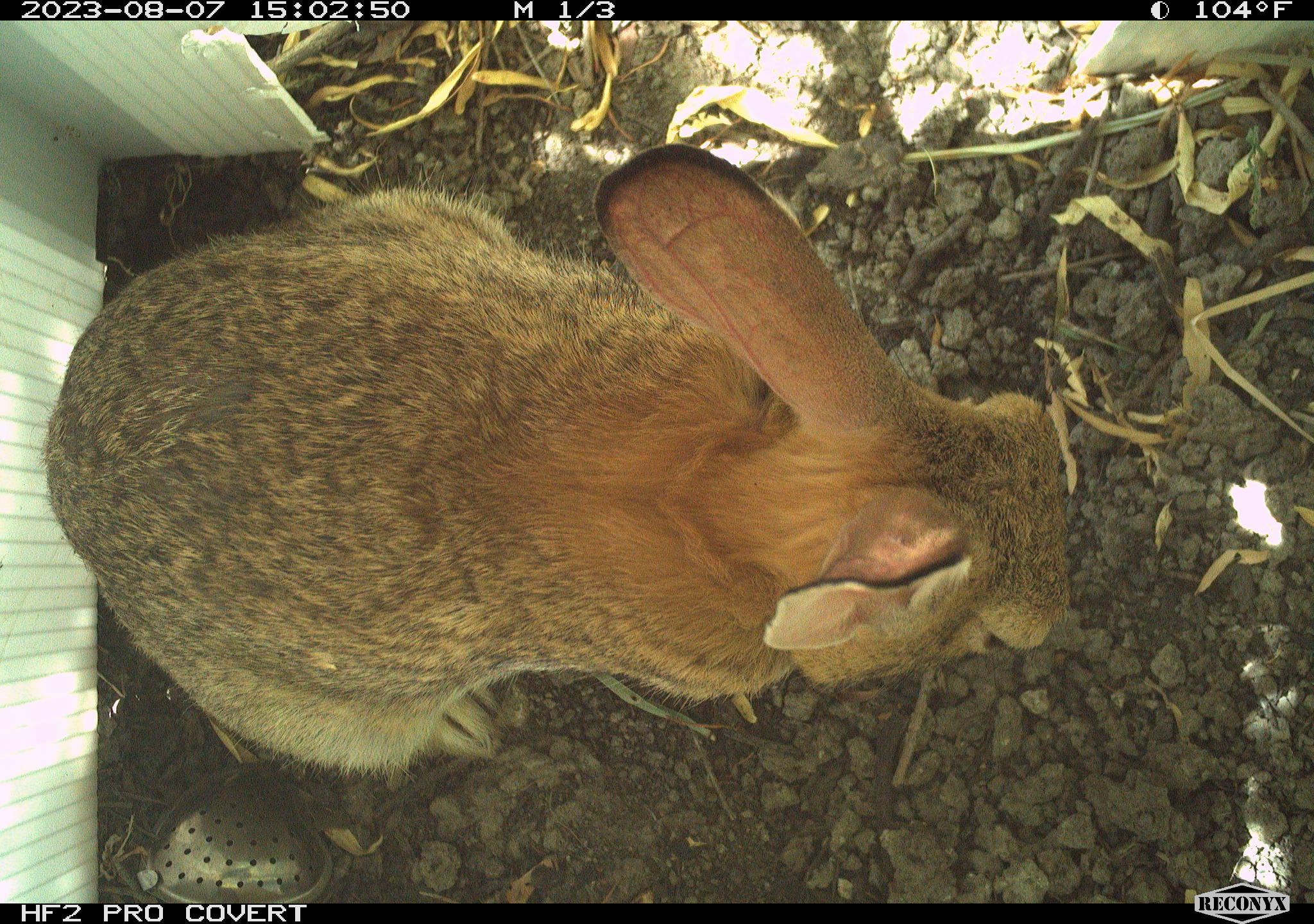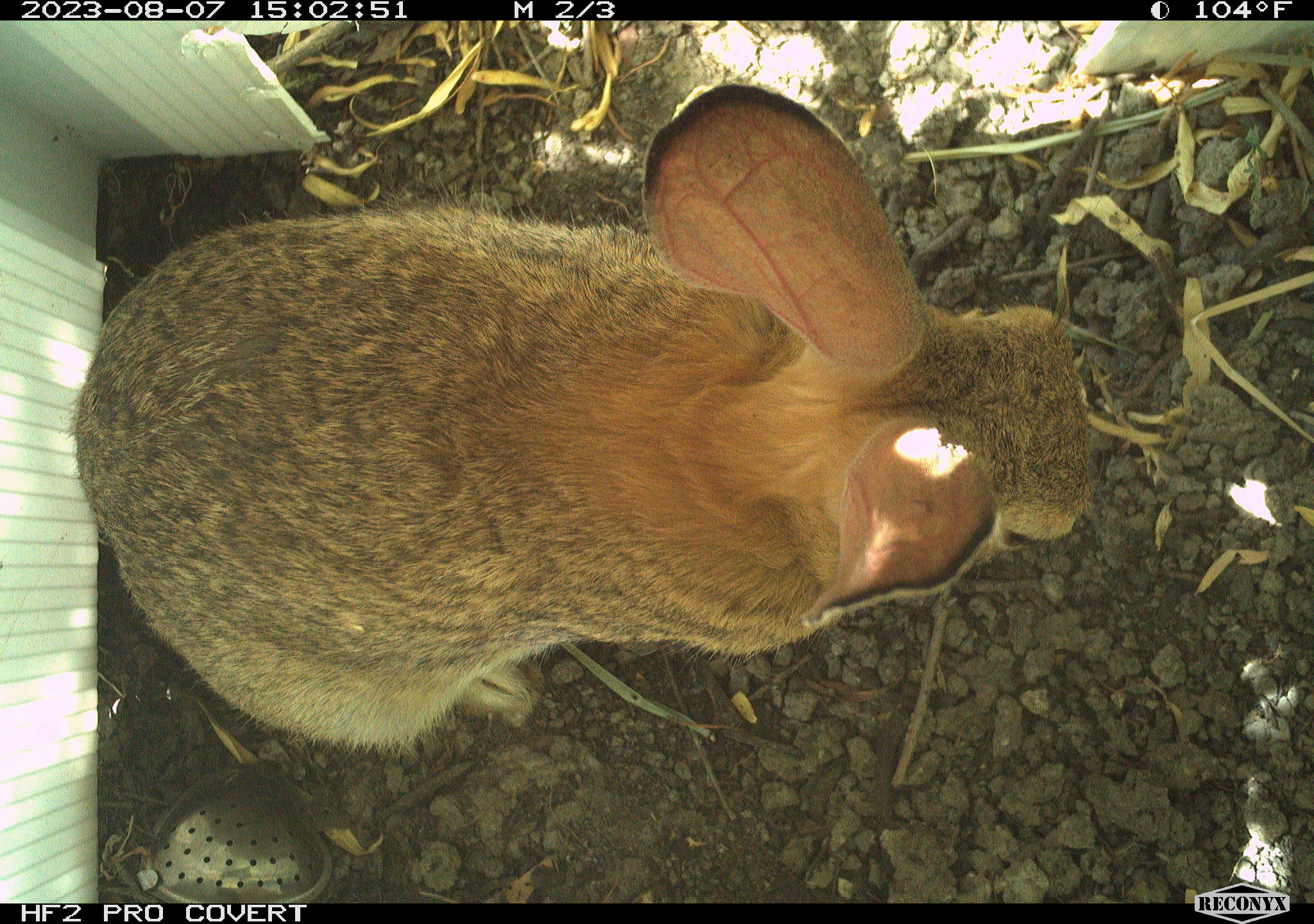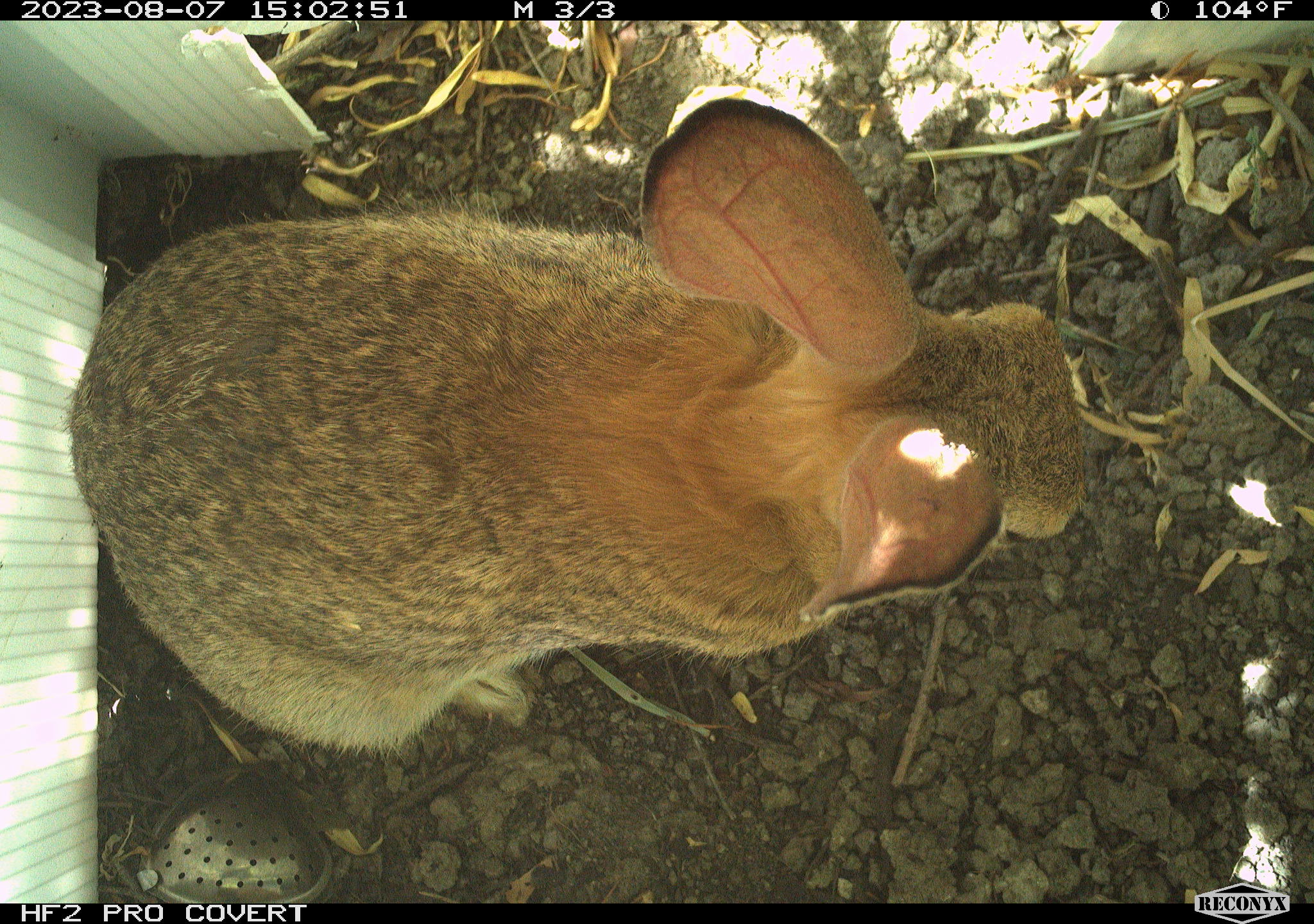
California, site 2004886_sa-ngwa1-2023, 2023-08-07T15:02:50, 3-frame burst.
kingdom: Animalia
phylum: Chordata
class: Mammalia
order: Lagomorpha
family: Leporidae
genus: Sylvilagus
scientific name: Sylvilagus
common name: cottontail rabbits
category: sylvilagus species